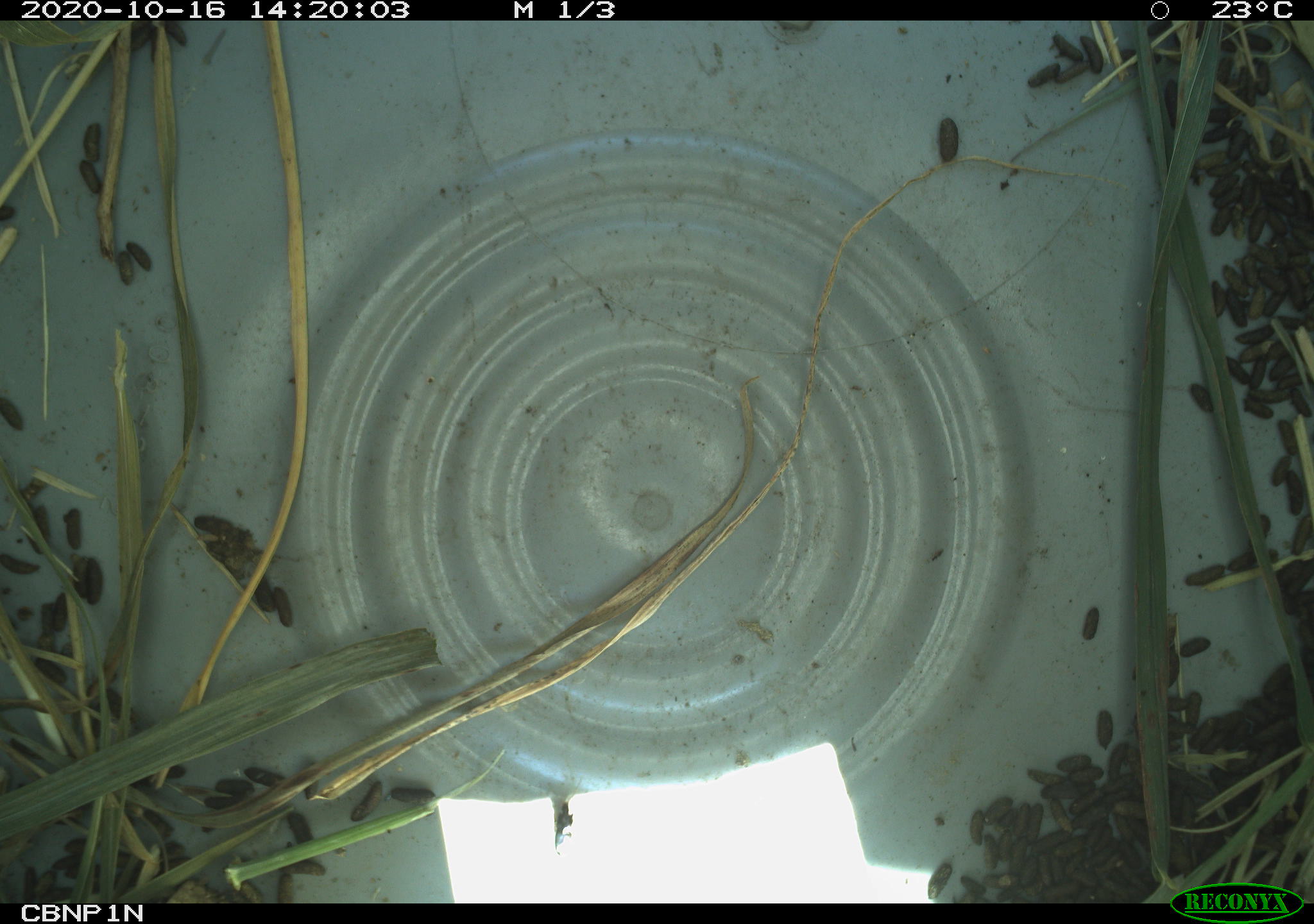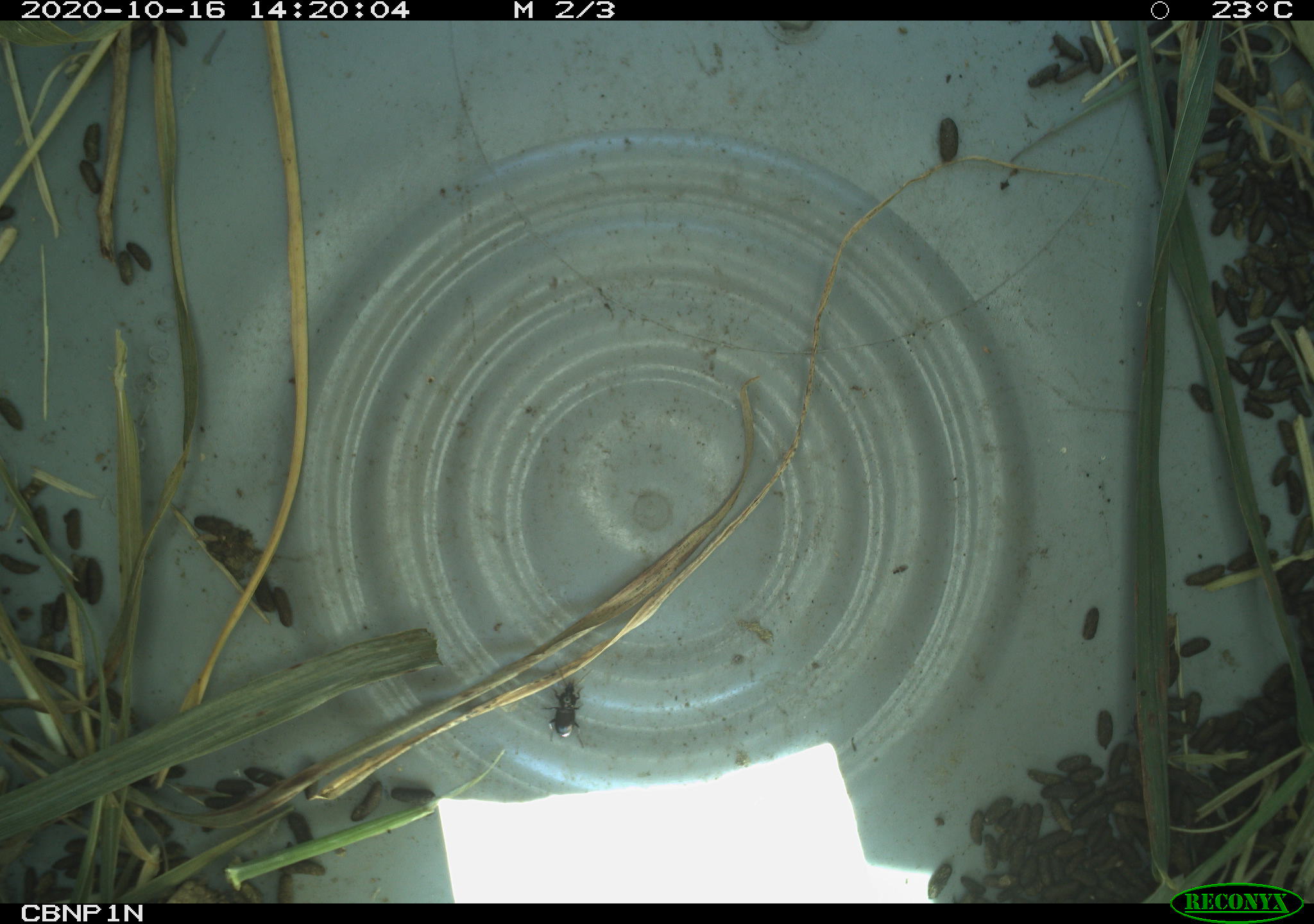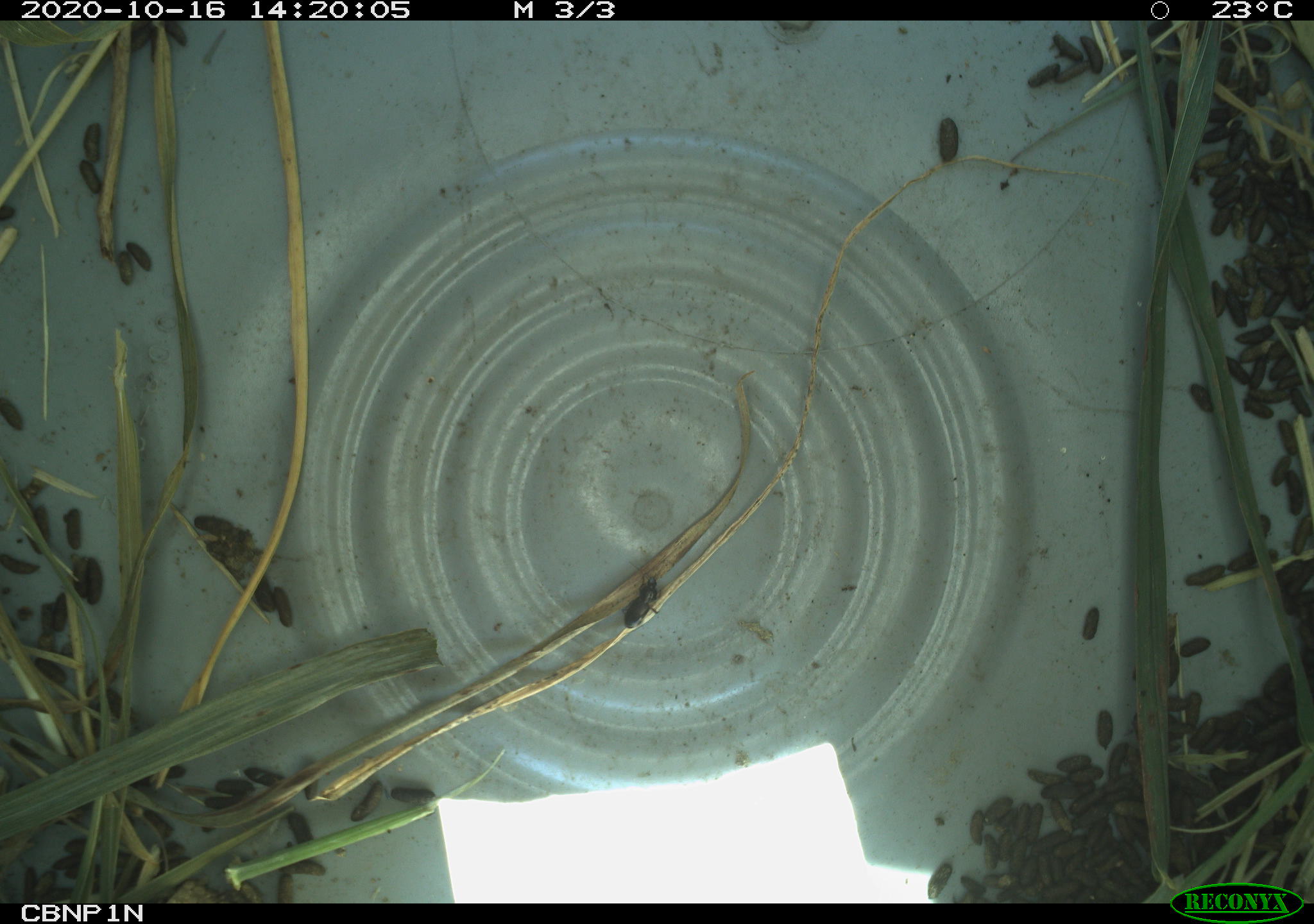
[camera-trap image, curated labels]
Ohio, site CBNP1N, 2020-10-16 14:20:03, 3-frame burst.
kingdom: Animalia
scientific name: Animalia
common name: animal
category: invertebrate